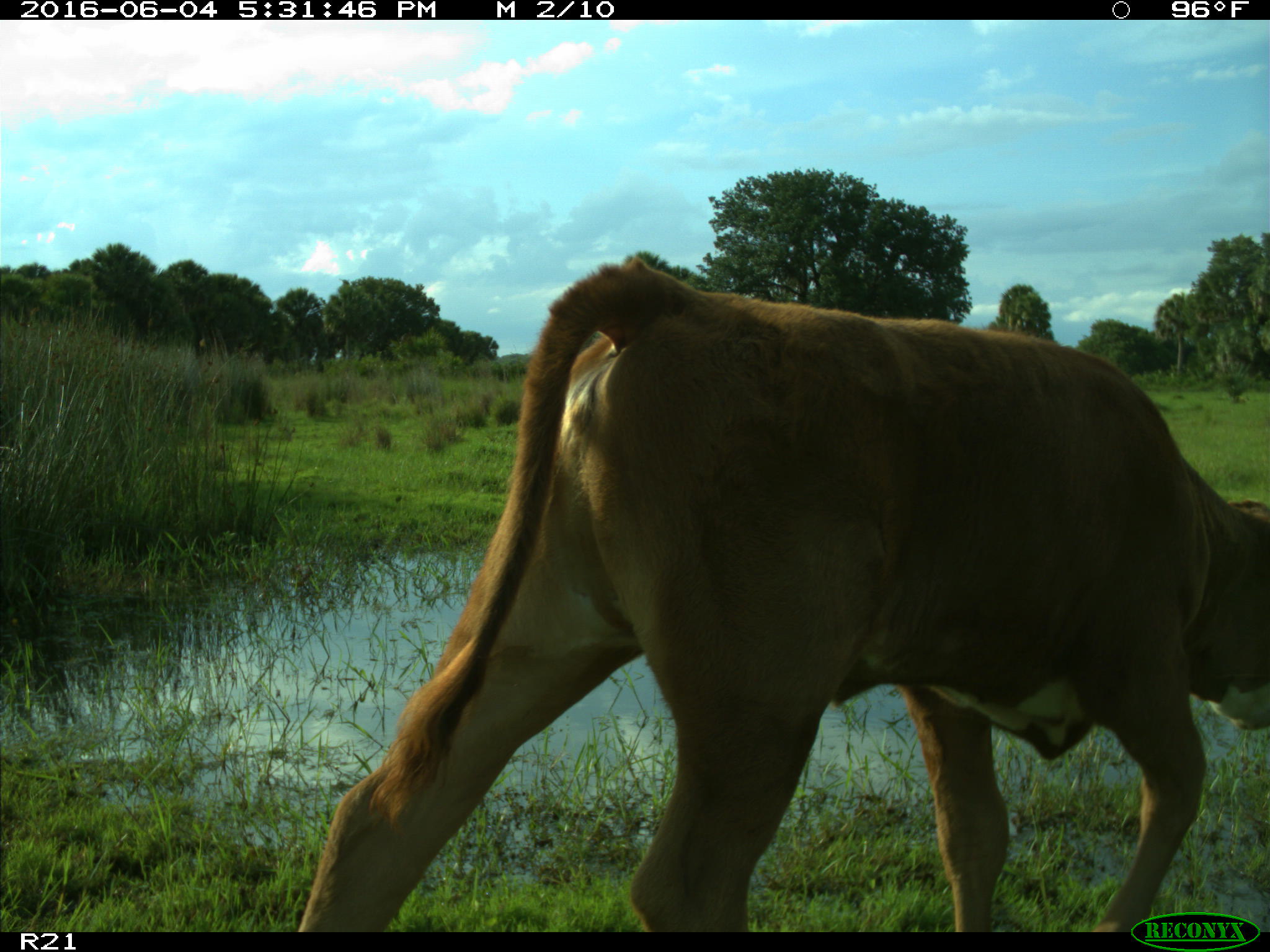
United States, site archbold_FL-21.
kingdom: Animalia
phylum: Chordata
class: Mammalia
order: Artiodactyla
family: Bovidae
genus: Bos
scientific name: Bos taurus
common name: domestic cow